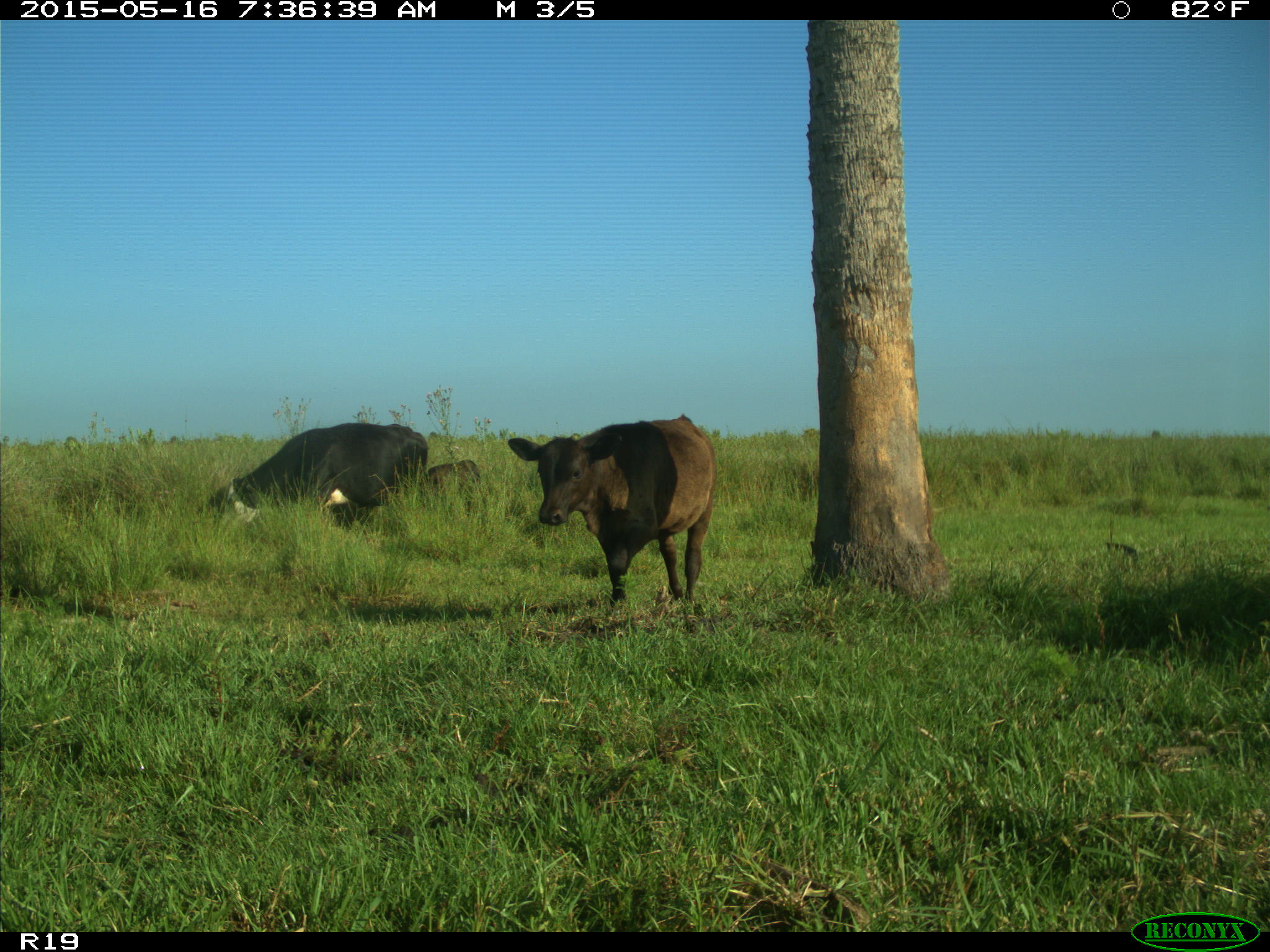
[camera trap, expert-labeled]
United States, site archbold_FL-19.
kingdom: Animalia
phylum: Chordata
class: Mammalia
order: Artiodactyla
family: Bovidae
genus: Bos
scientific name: Bos taurus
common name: domestic cow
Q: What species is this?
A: Bos taurus (domestic cow).